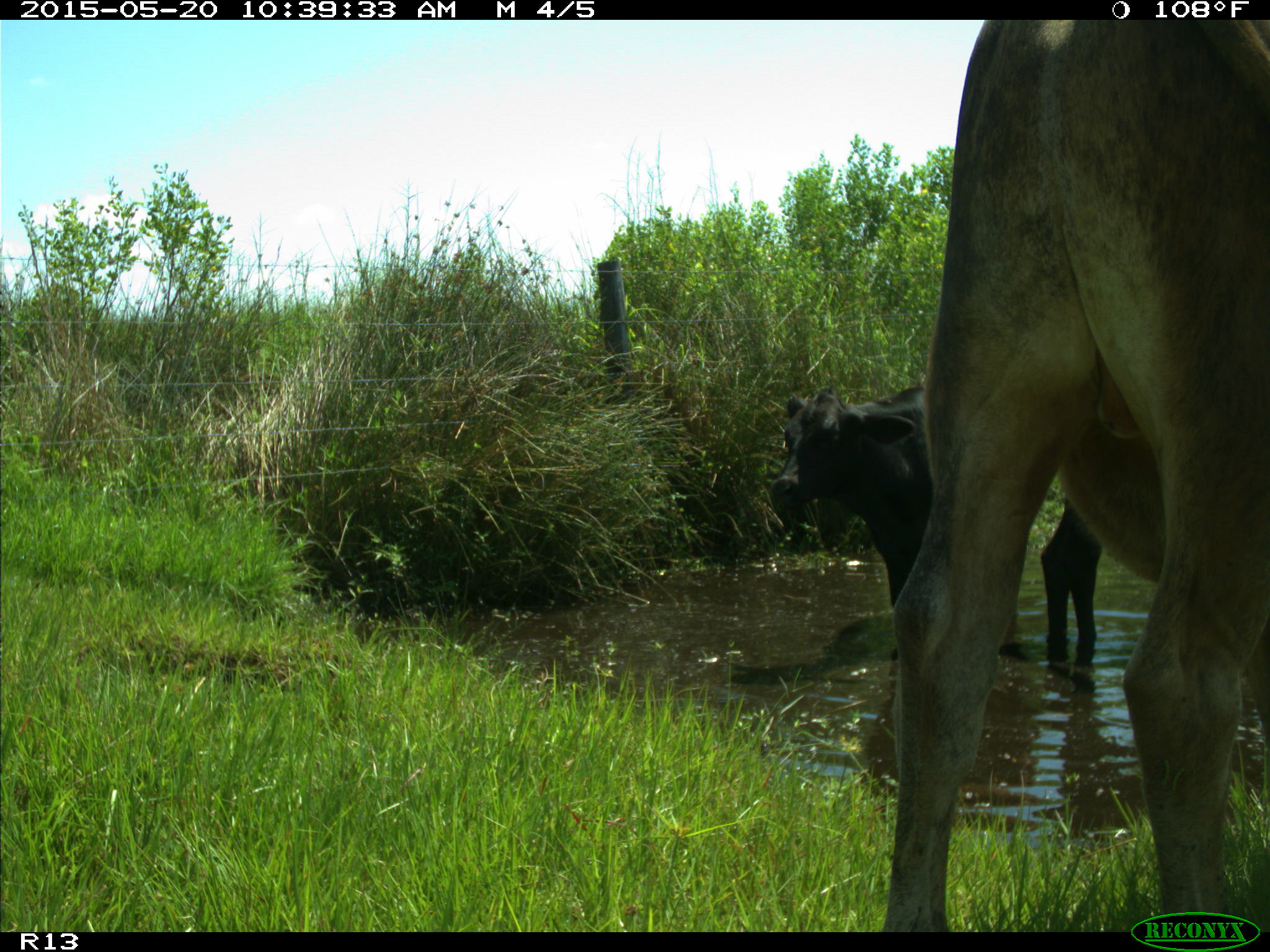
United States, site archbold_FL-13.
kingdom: Animalia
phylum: Chordata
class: Mammalia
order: Artiodactyla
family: Bovidae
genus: Bos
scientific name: Bos taurus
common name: domestic cow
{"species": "Bos taurus (domestic cow)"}